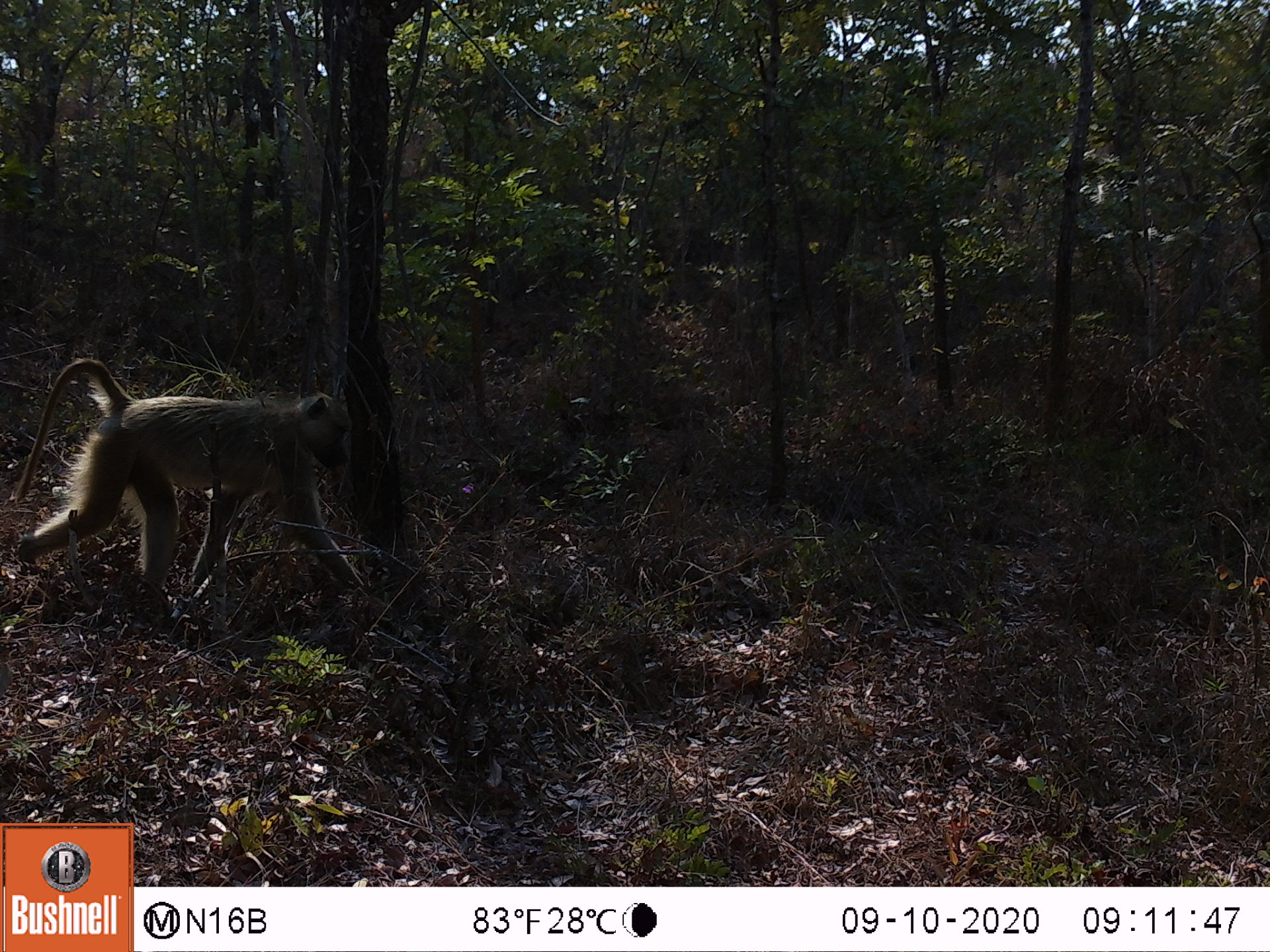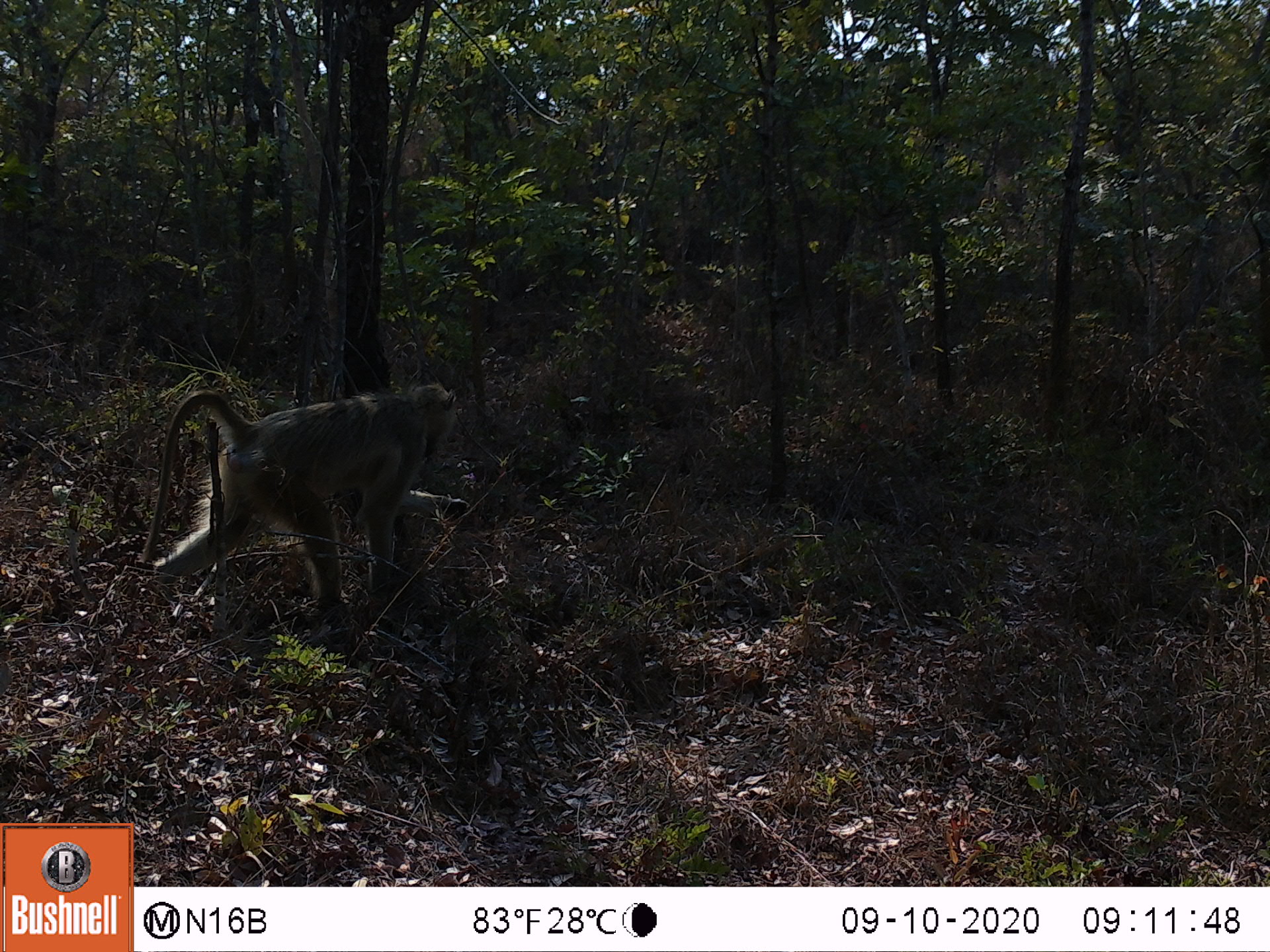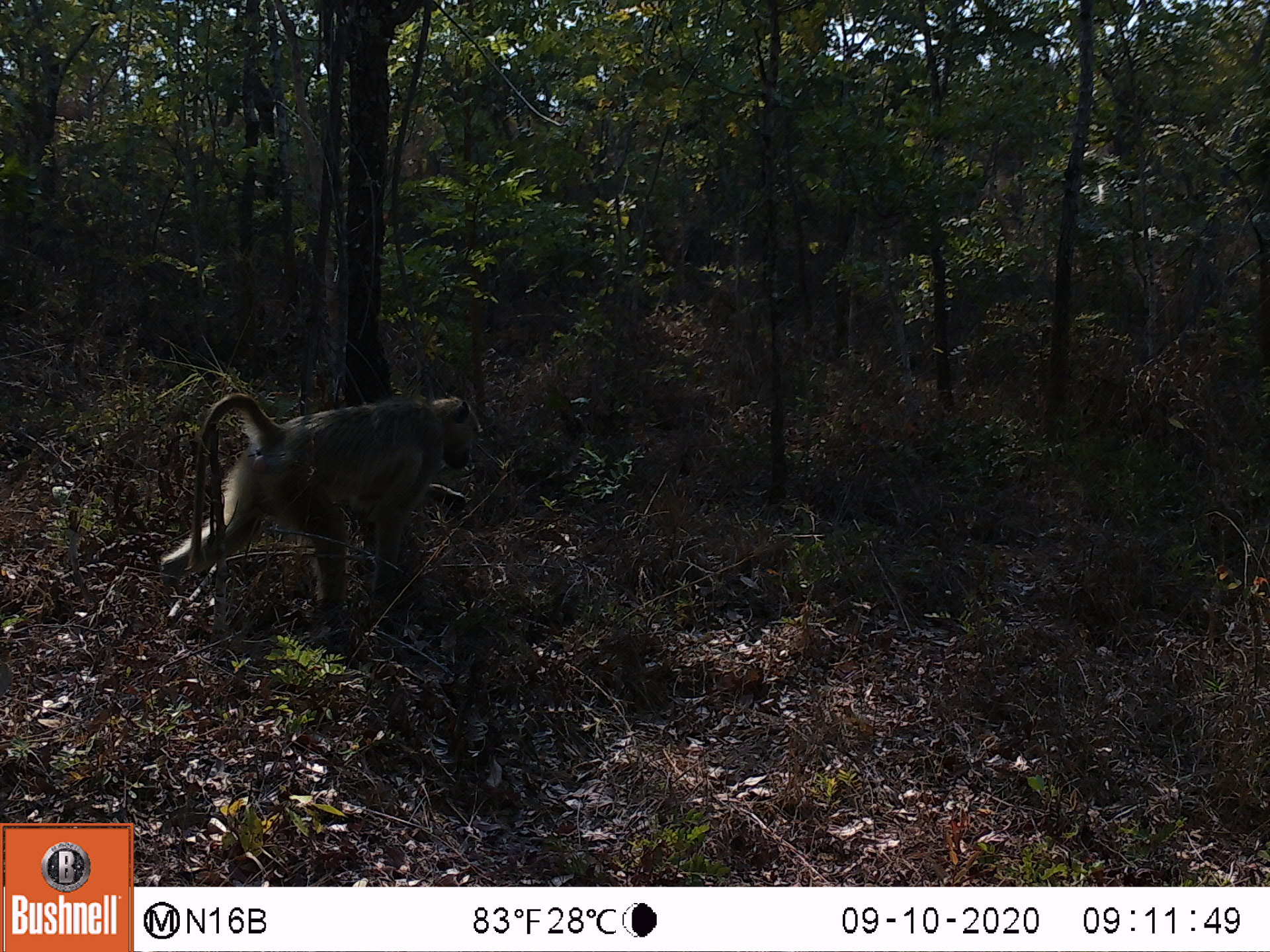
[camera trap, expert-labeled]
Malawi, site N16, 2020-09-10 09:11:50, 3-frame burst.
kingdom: Animalia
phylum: Chordata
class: Mammalia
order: Primates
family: Cercopithecidae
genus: Papio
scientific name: Papio cynocephalus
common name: yellow baboon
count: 1